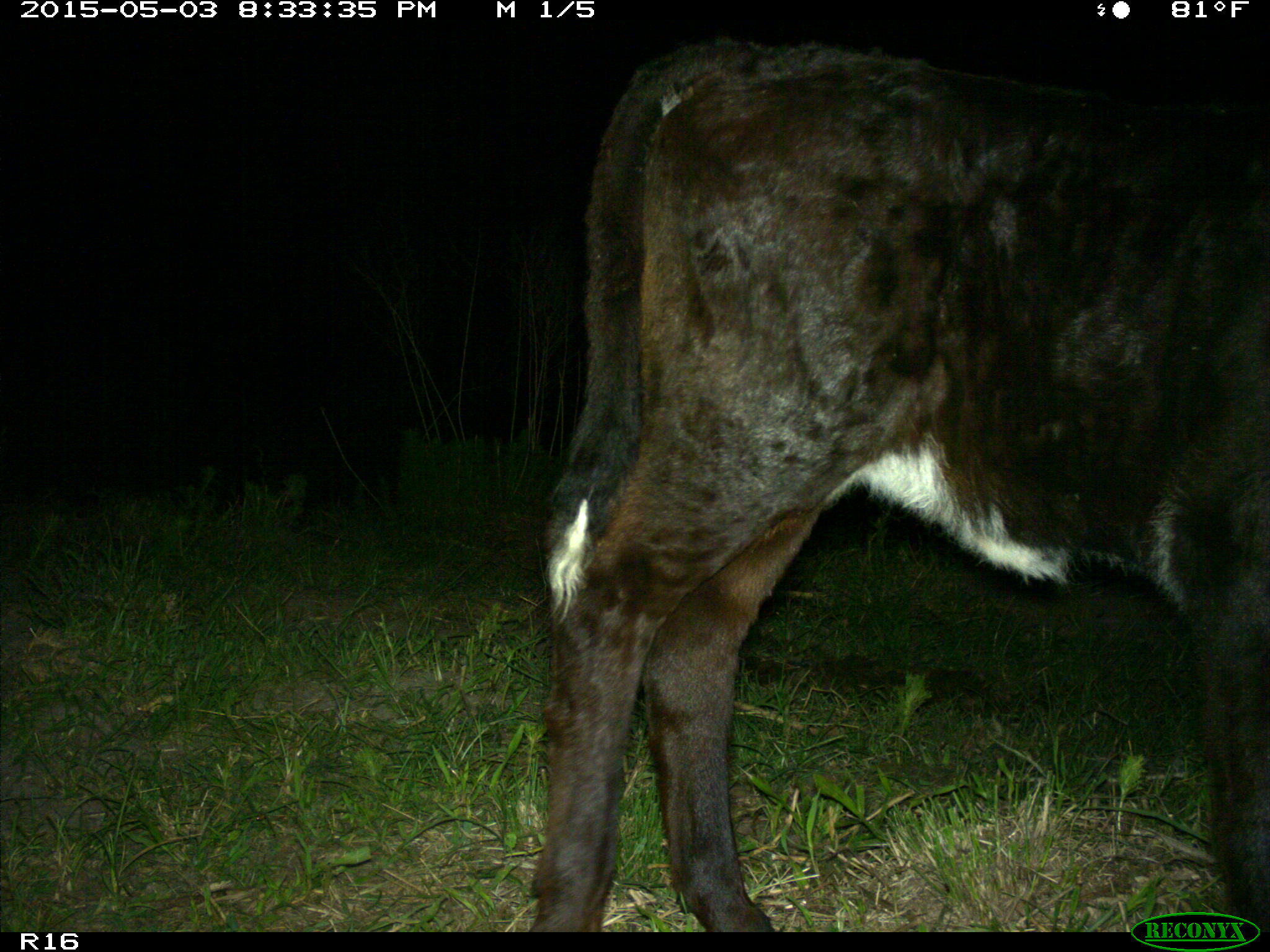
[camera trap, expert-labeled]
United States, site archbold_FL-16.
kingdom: Animalia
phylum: Chordata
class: Mammalia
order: Artiodactyla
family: Bovidae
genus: Bos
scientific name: Bos taurus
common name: domestic cow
Bos taurus (domestic cow).